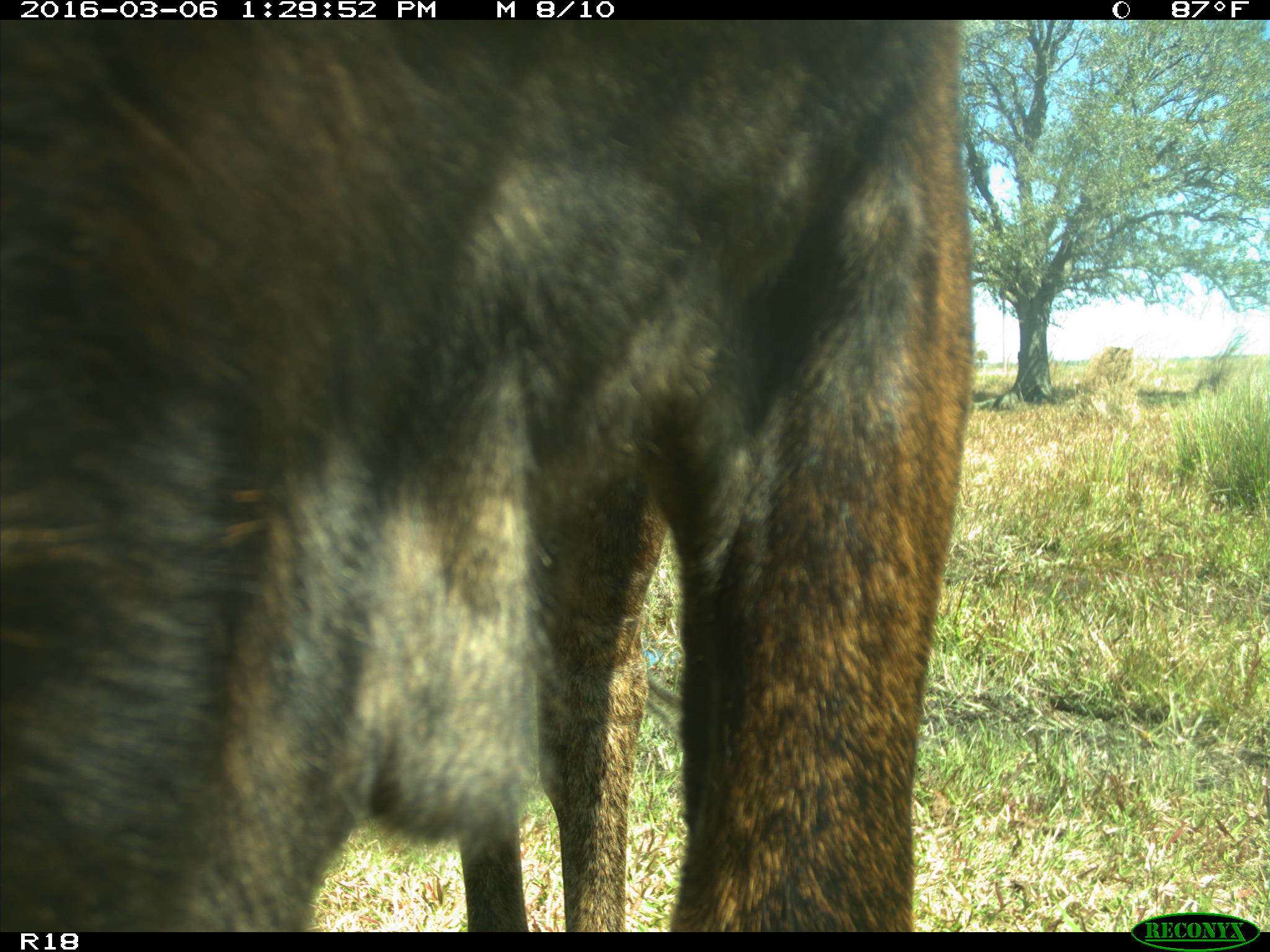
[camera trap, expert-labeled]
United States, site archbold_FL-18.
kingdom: Animalia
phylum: Chordata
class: Mammalia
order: Artiodactyla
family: Bovidae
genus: Bos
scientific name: Bos taurus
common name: domestic cow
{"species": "Bos taurus (domestic cow)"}